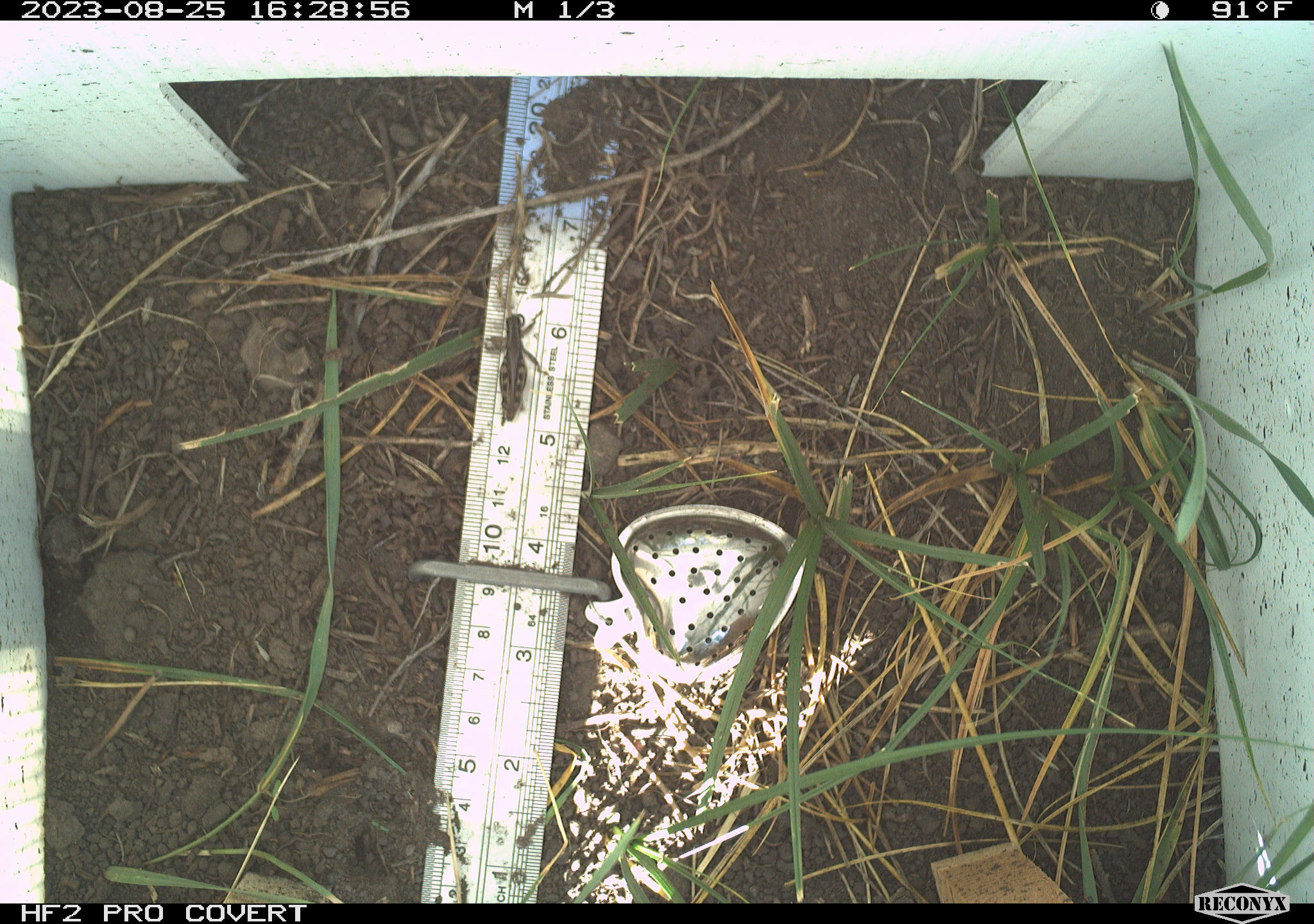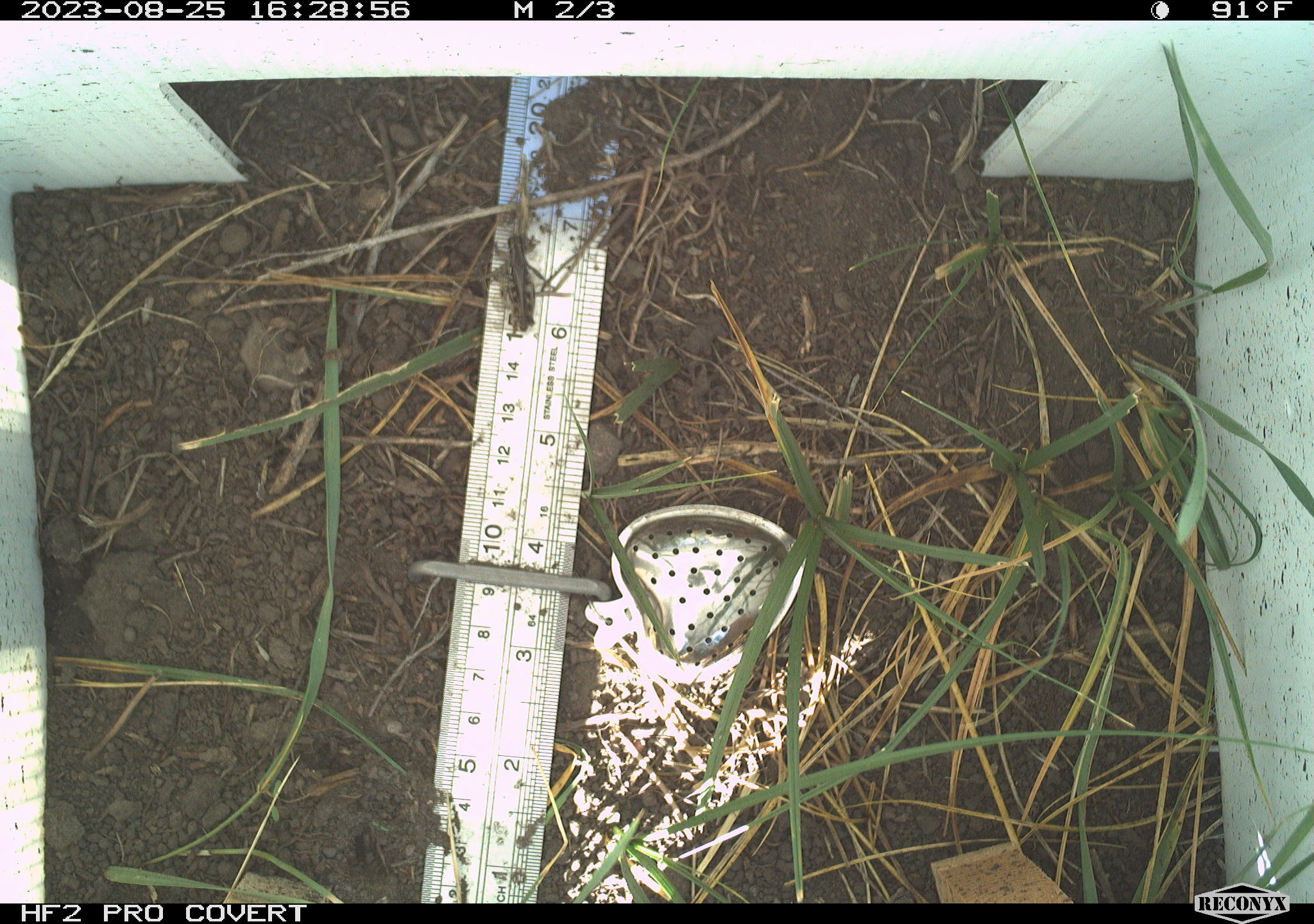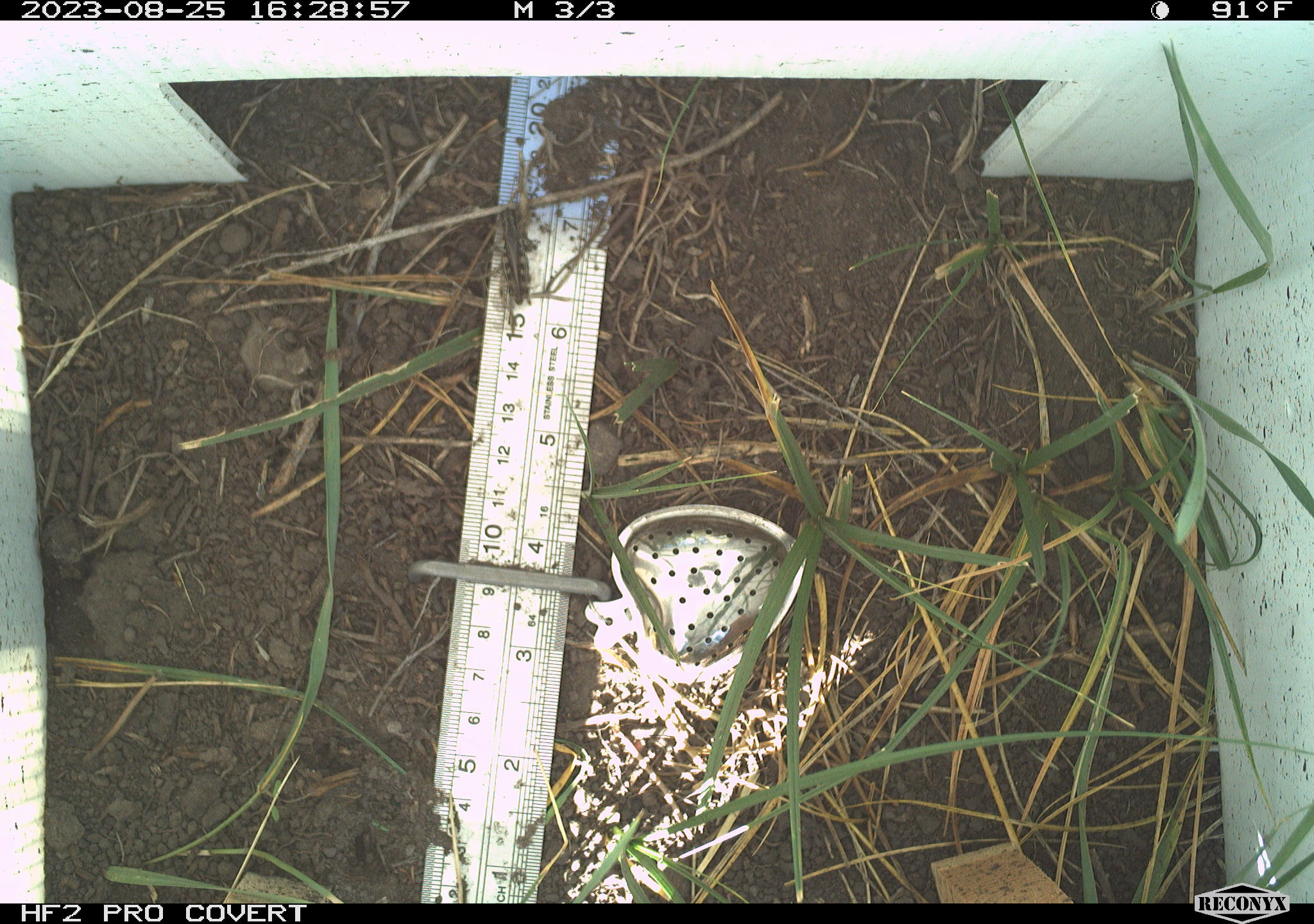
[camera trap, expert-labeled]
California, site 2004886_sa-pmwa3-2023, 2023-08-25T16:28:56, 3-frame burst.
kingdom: Animalia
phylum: Arthropoda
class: Insecta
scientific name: Insecta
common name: insect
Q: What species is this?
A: Insect (Insecta).